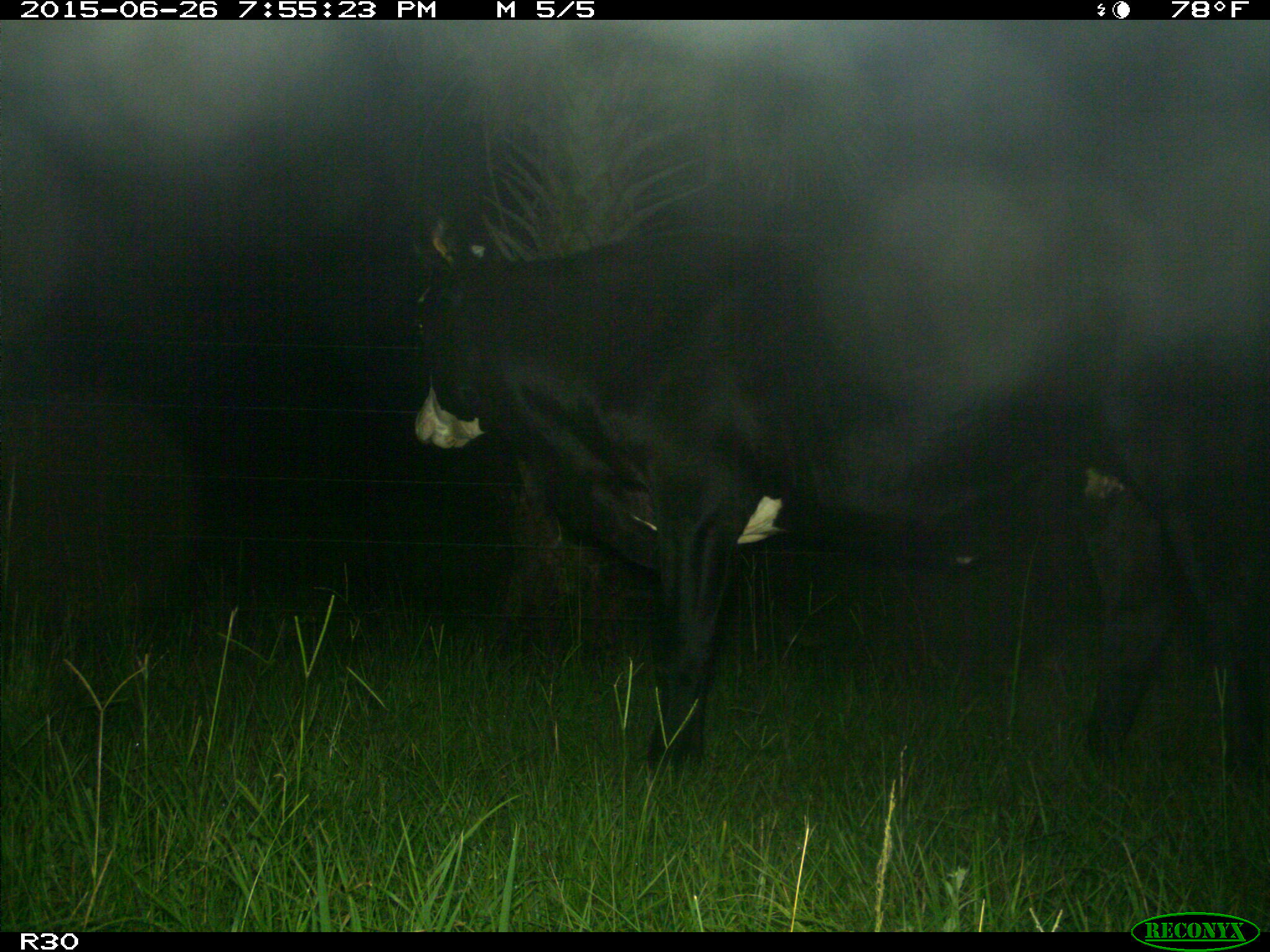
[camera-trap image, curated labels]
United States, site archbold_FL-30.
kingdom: Animalia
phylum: Chordata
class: Mammalia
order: Artiodactyla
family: Bovidae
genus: Bos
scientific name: Bos taurus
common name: domestic cow